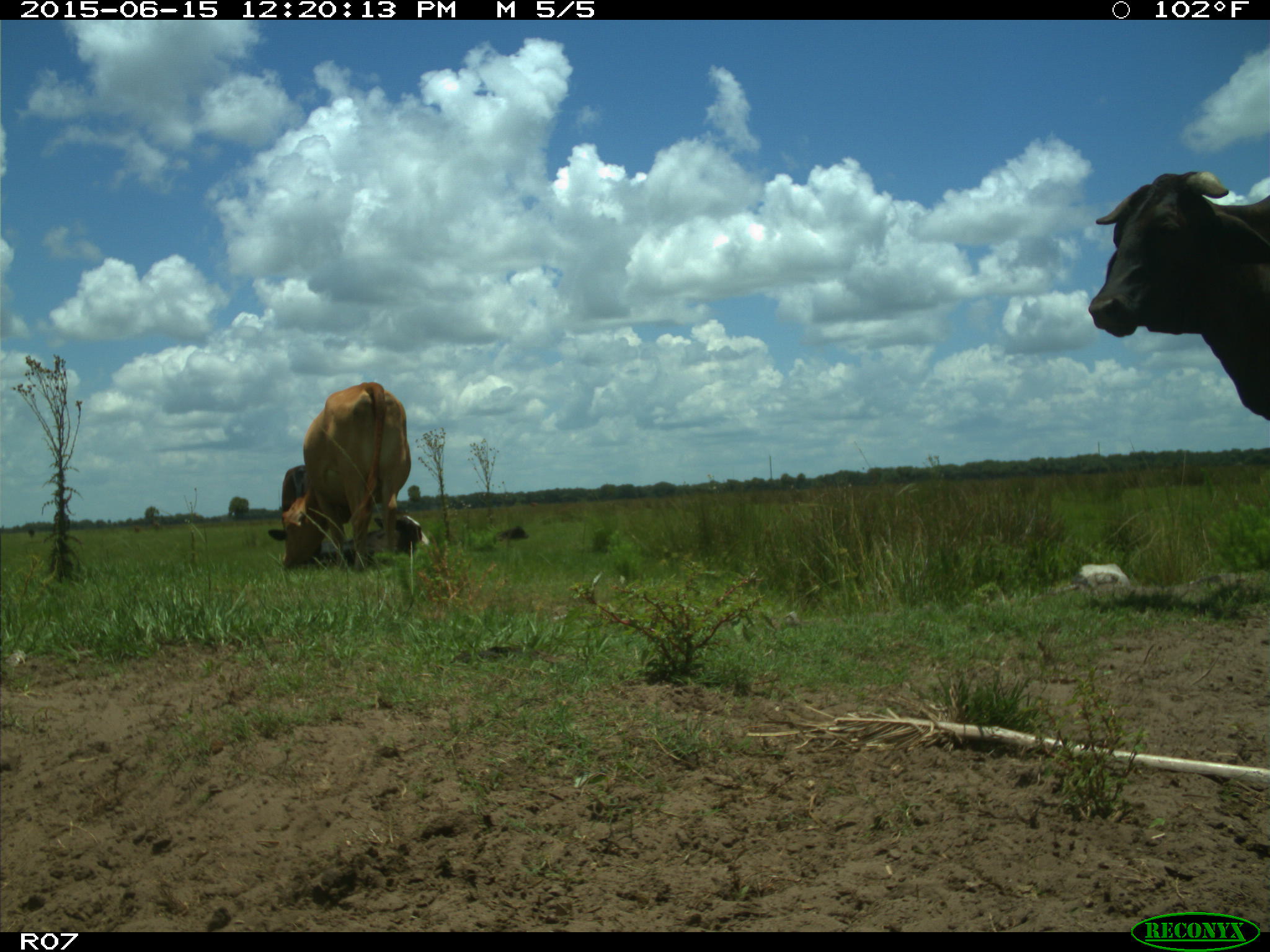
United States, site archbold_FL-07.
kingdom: Animalia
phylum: Chordata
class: Mammalia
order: Artiodactyla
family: Bovidae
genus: Bos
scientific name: Bos taurus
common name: domestic cow